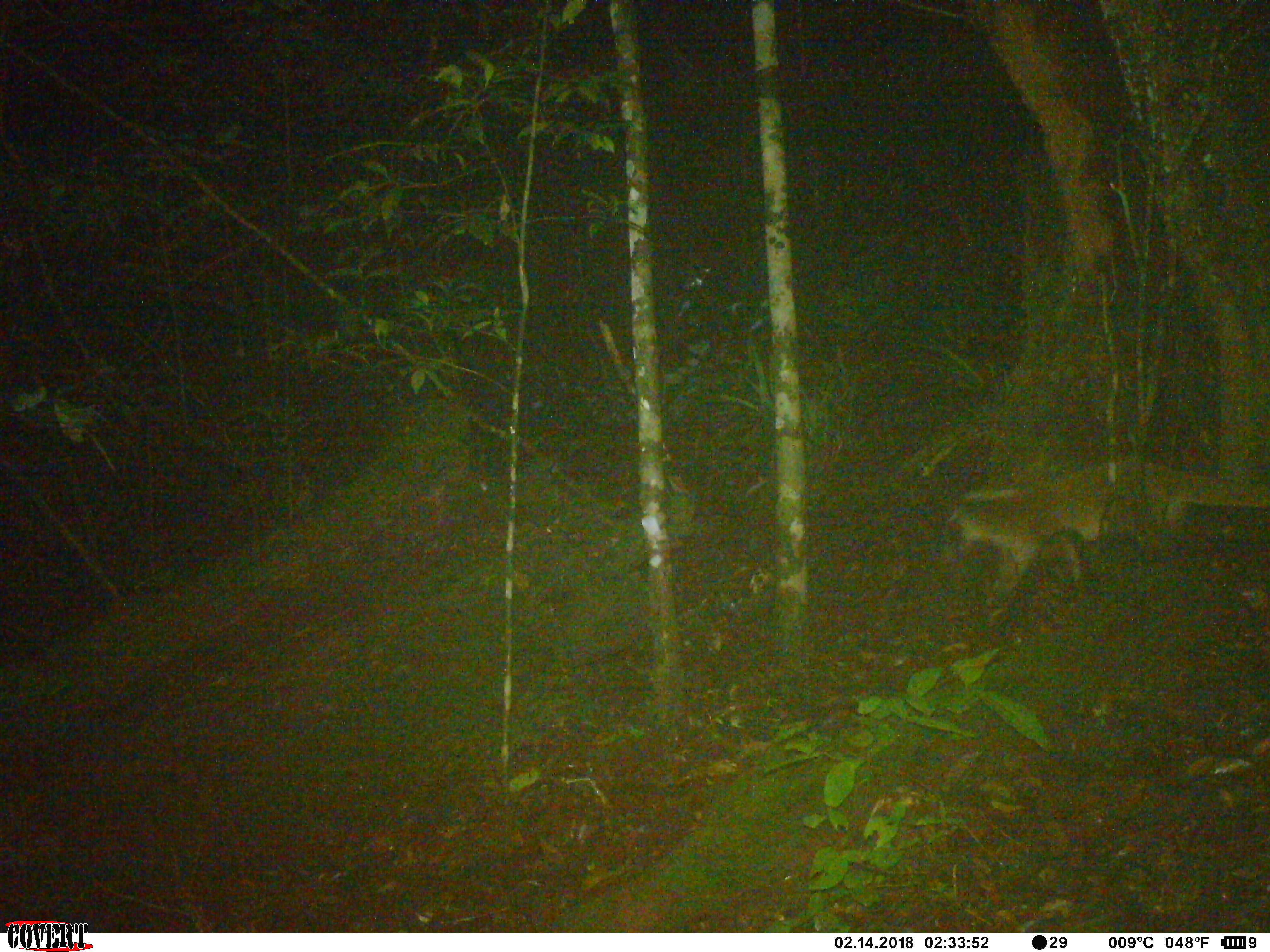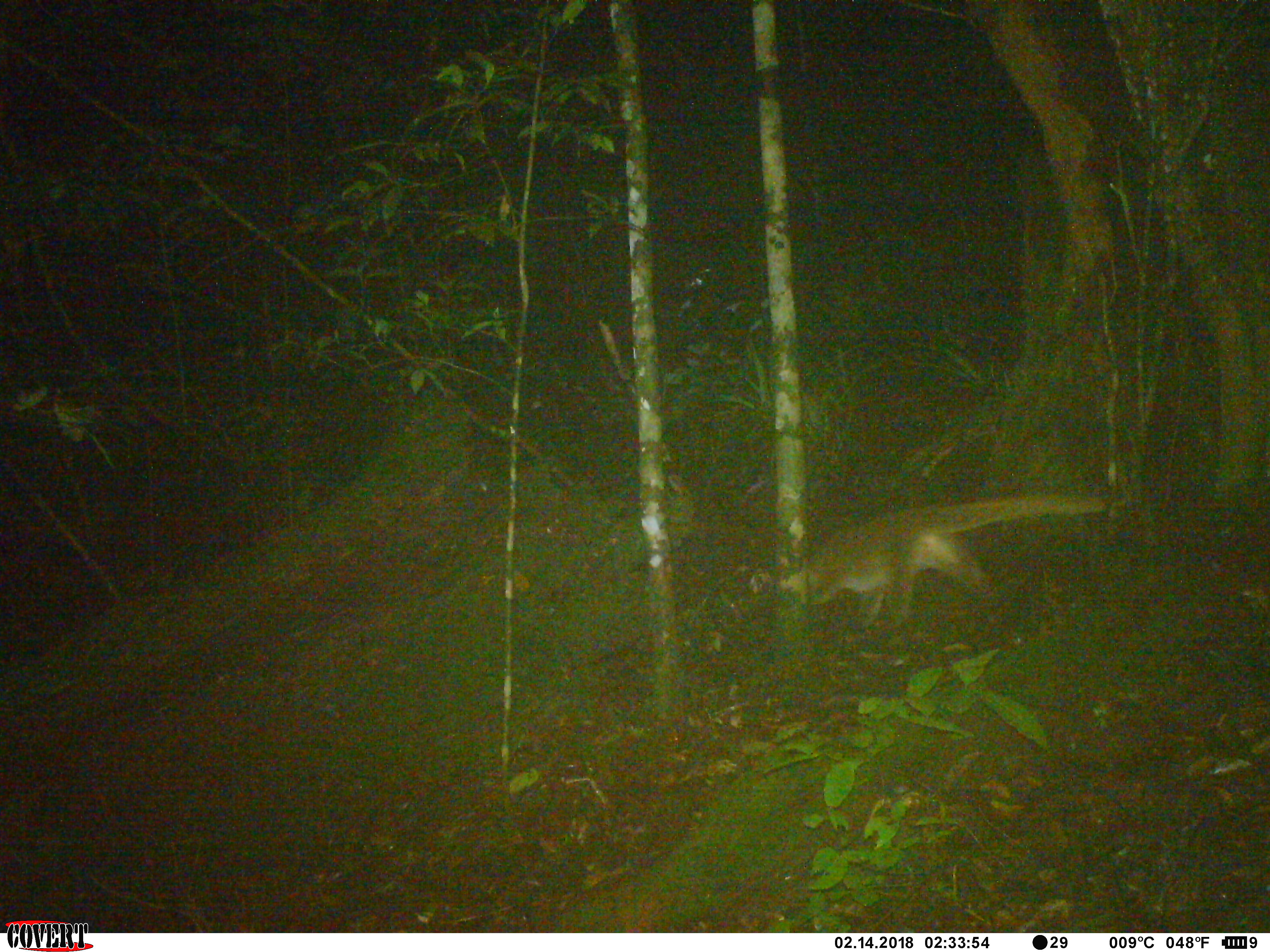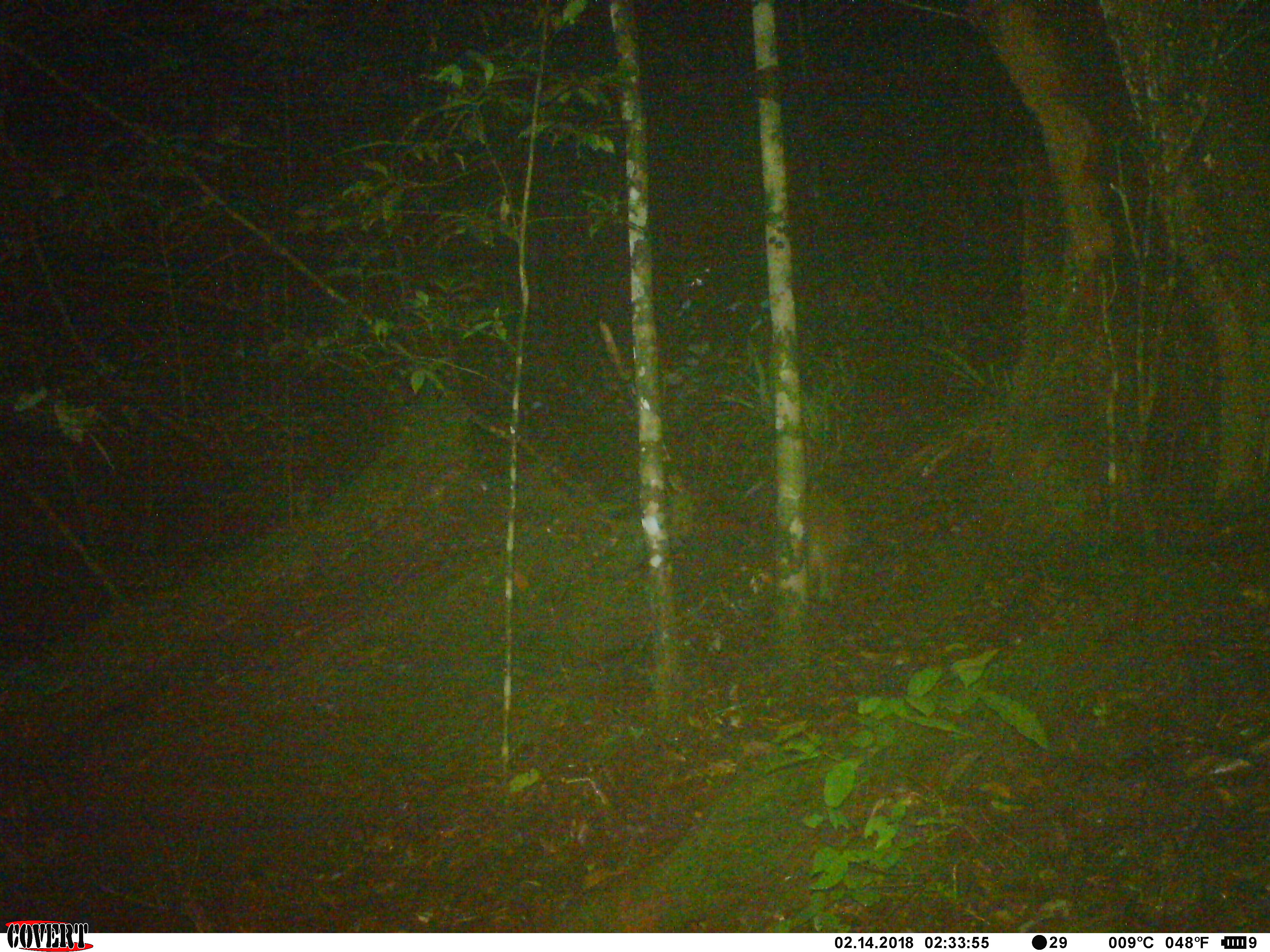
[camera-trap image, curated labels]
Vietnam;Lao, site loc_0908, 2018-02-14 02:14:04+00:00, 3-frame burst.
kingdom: Animalia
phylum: Chordata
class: Mammalia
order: Carnivora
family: Viverridae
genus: Paguma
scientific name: Paguma larvata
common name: masked palm civet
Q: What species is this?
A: Masked palm civet (Paguma larvata).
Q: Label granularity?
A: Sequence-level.